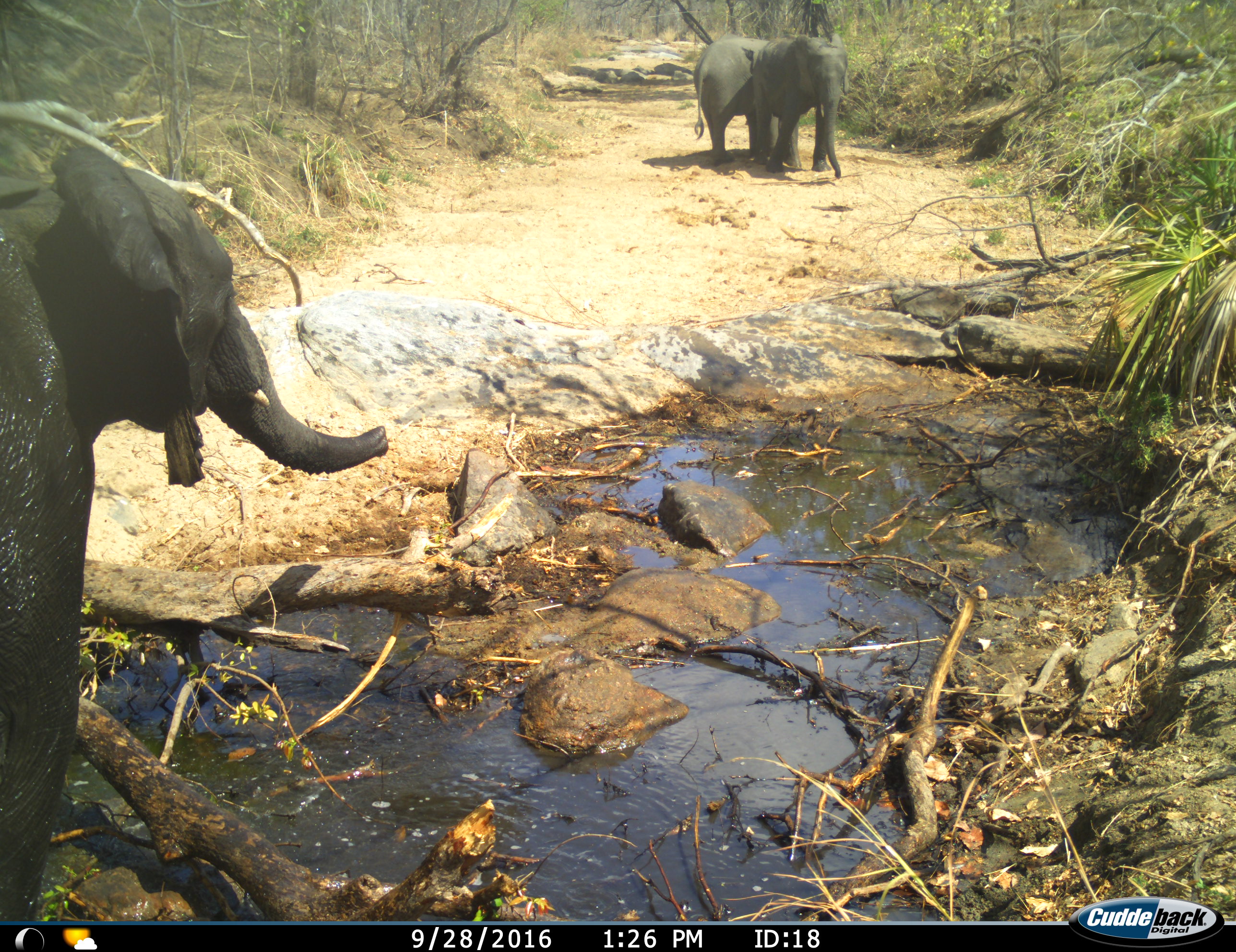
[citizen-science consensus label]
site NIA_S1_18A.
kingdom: Animalia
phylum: Chordata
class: Mammalia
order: Proboscidea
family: Elephantidae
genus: Loxodonta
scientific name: Loxodonta africana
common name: african bush elephant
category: elephant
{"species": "elephant (african bush elephant) (Loxodonta africana)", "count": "3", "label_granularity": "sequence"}